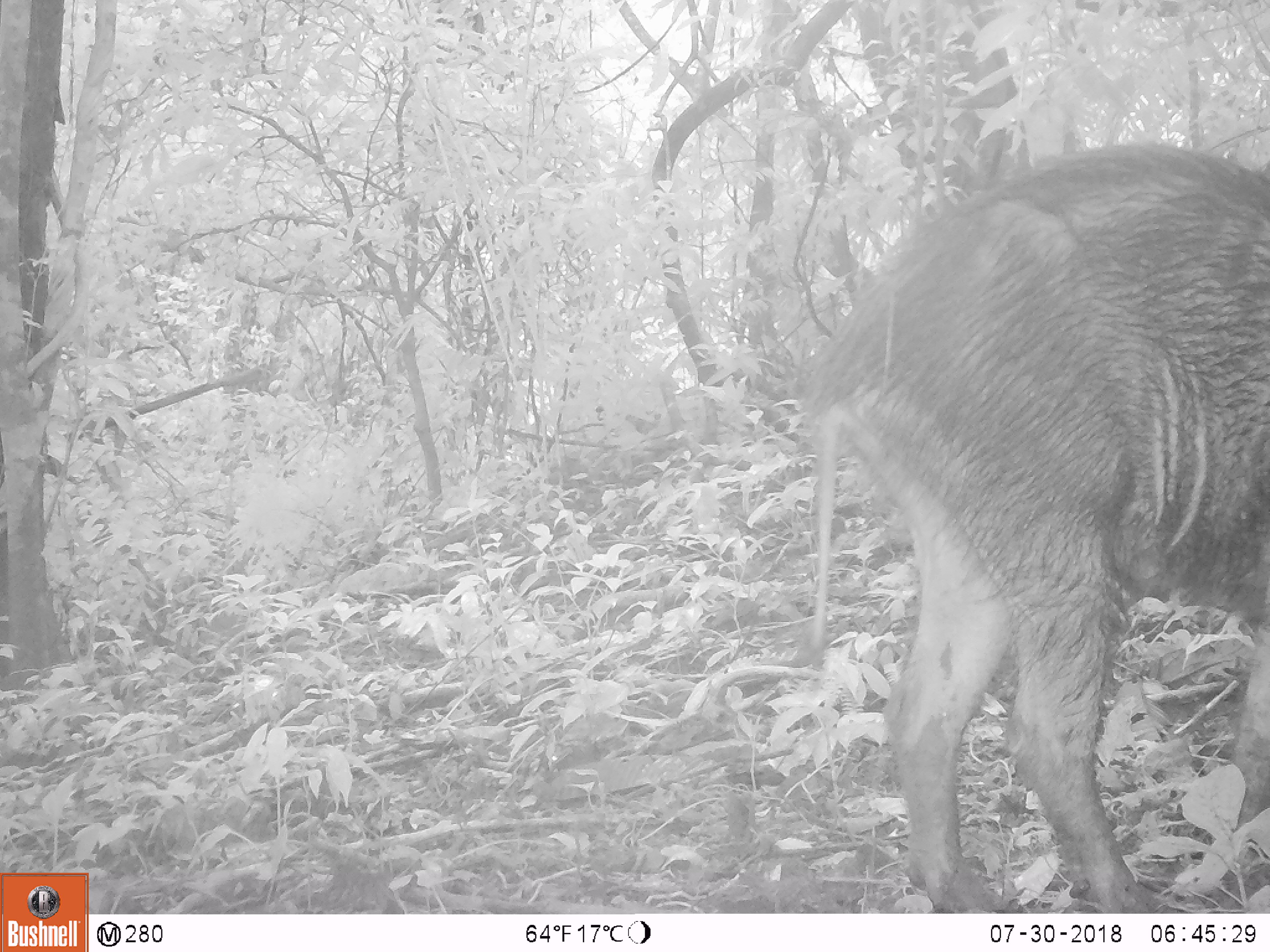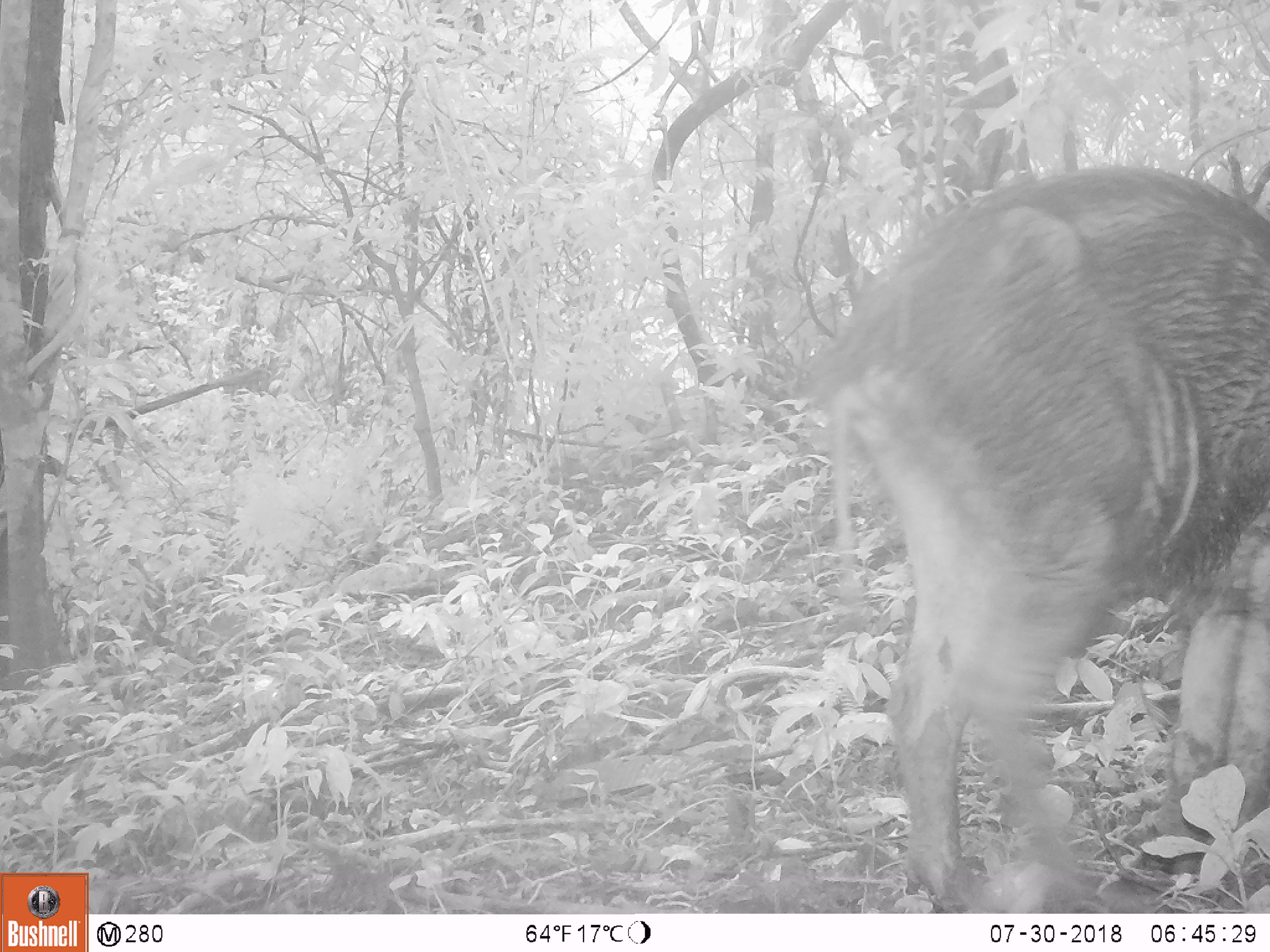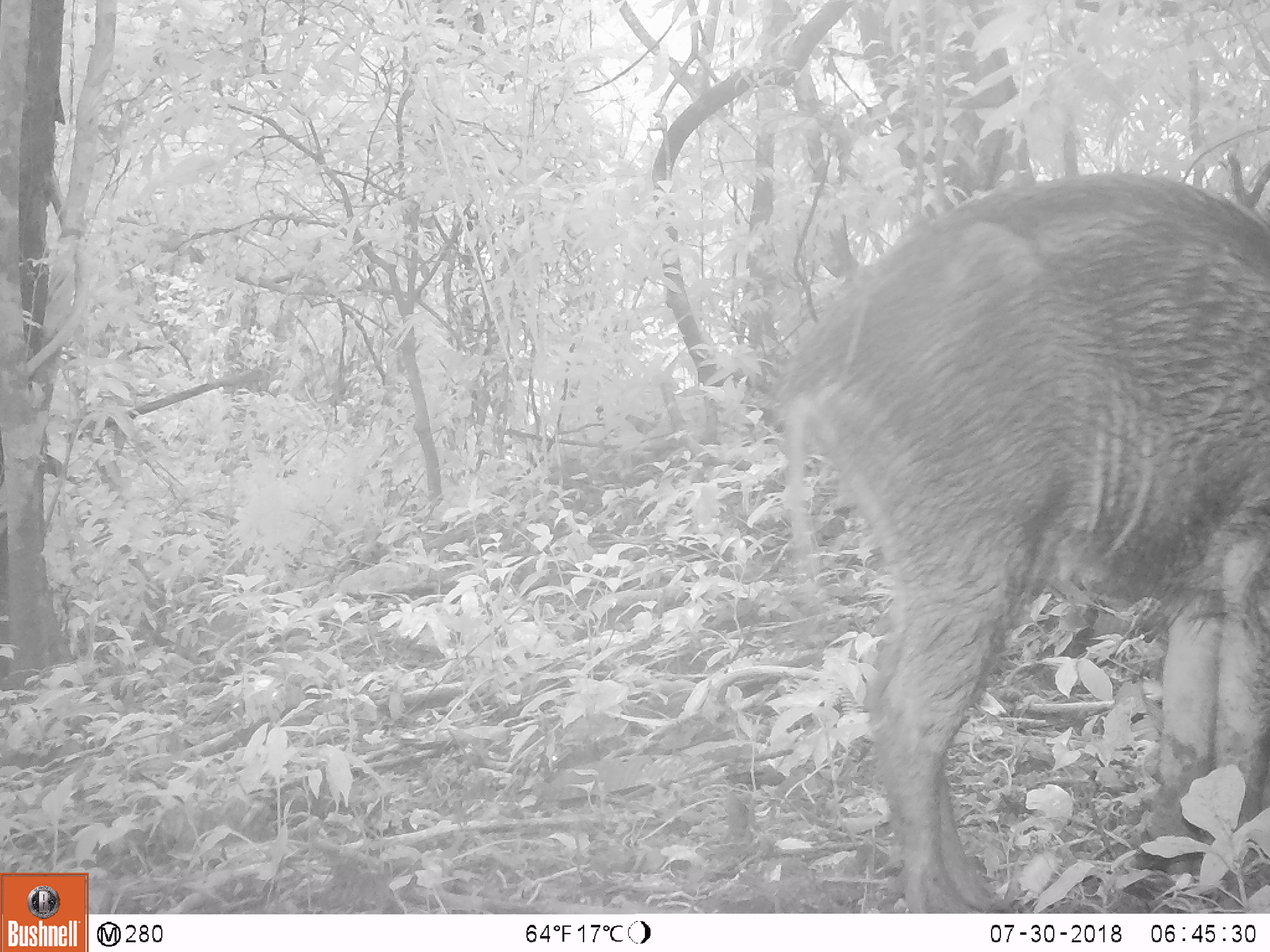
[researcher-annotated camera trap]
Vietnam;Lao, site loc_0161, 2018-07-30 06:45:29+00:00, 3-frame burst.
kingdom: Animalia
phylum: Chordata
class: Mammalia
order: Artiodactyla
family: Suidae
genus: Sus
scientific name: Sus scrofa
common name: eurasian wild pig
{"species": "eurasian wild pig (Sus scrofa)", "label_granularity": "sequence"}